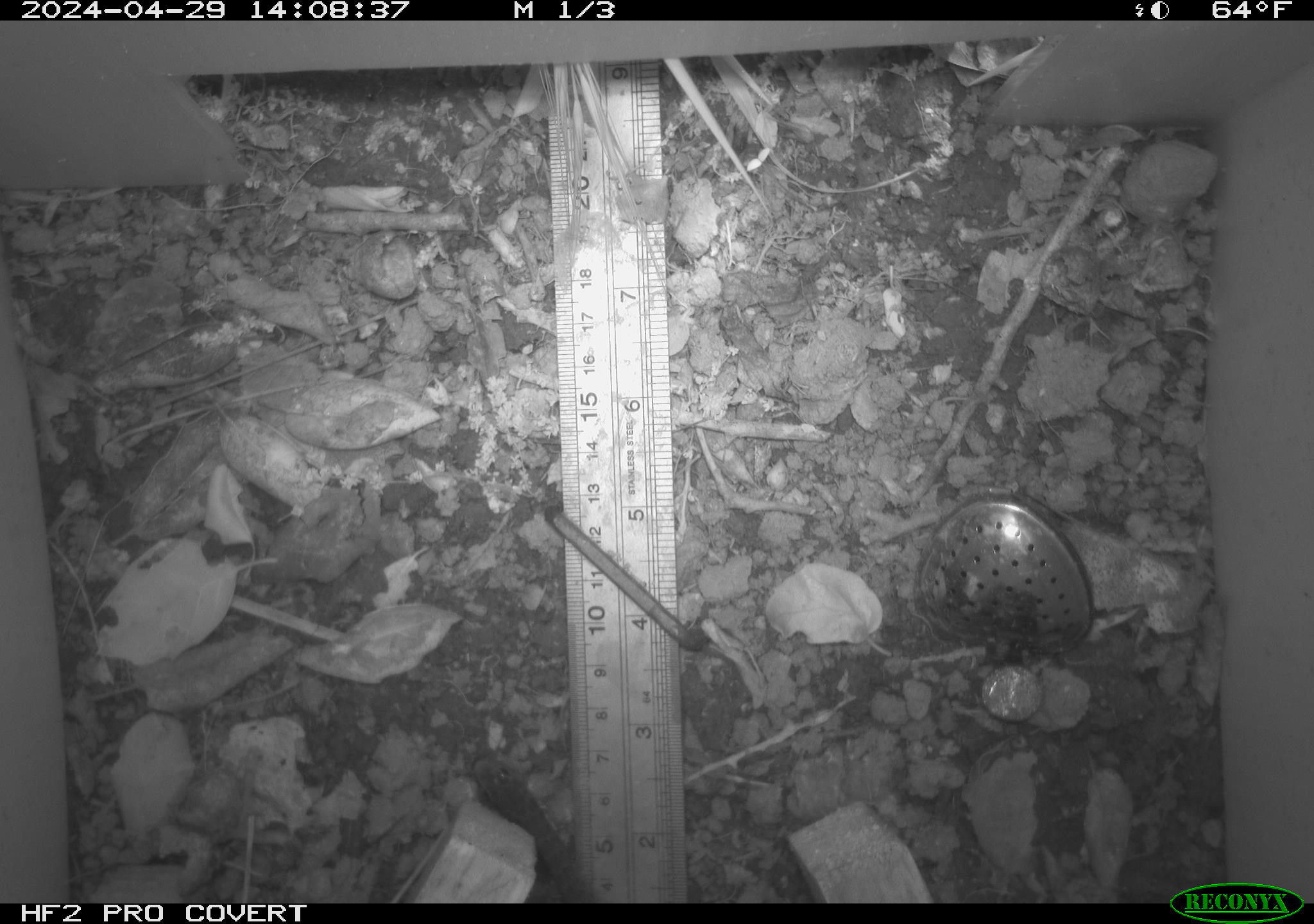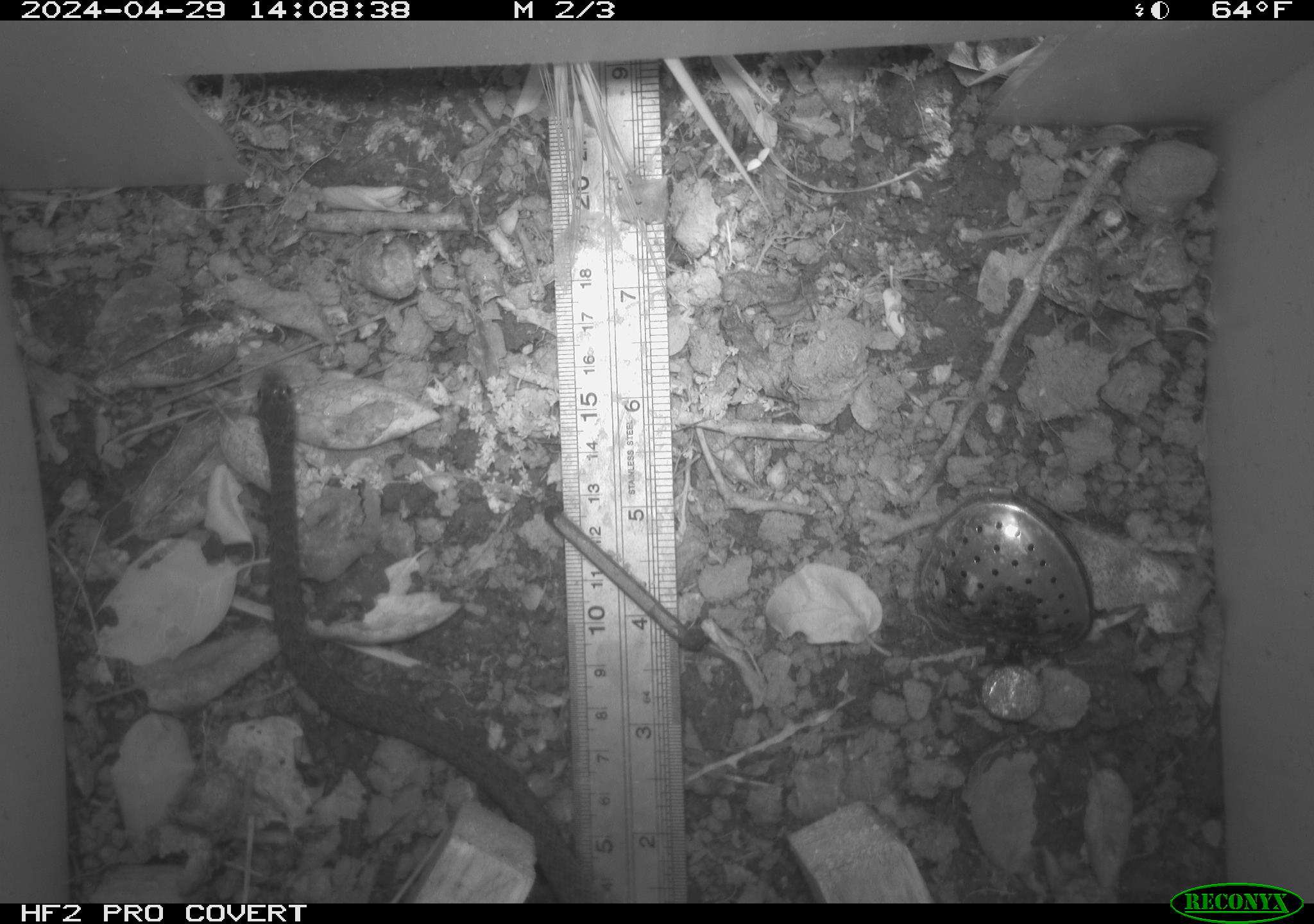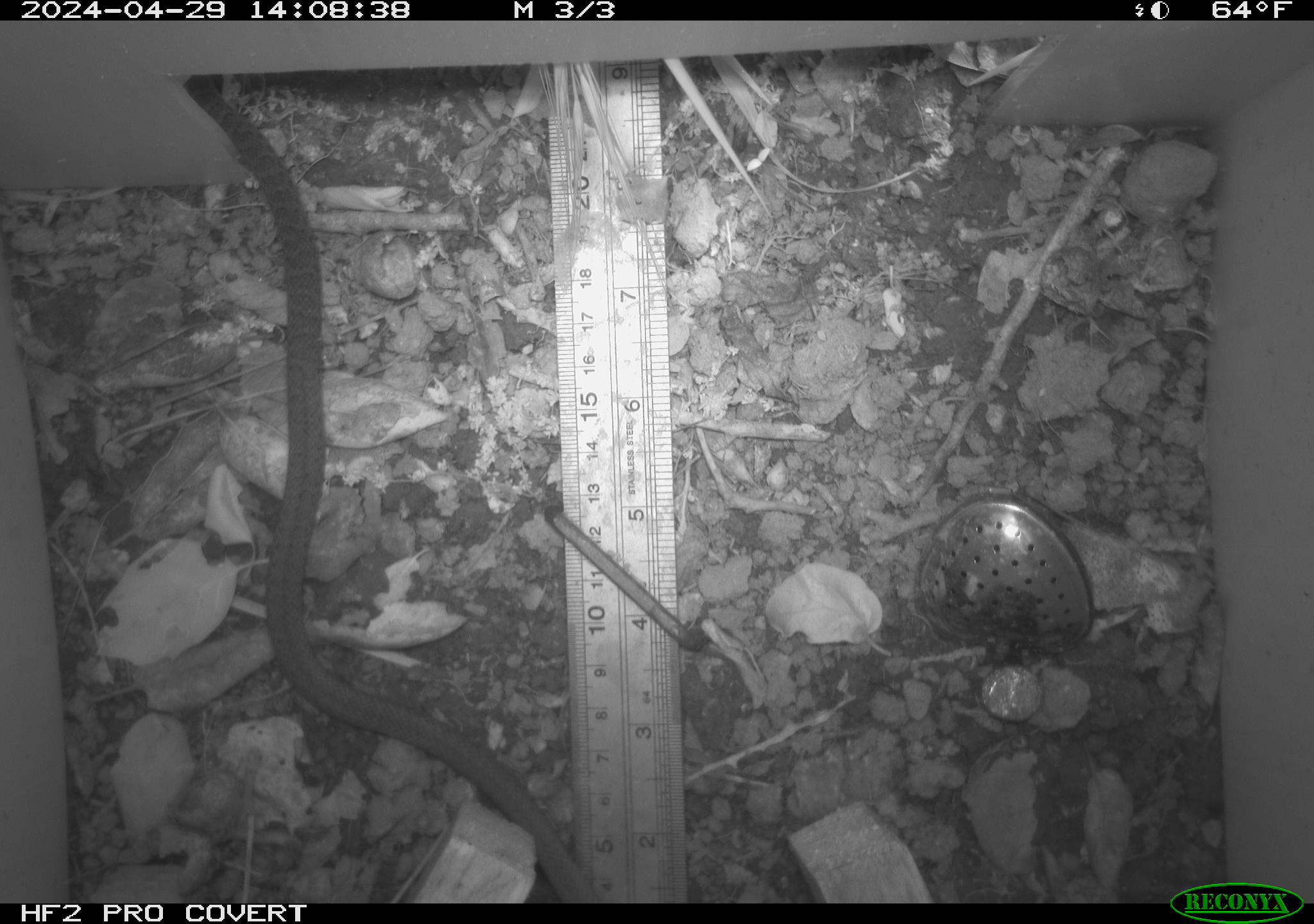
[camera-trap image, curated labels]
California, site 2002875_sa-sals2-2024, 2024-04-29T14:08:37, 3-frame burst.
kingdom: Animalia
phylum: Chordata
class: Reptilia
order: Squamata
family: Colubridae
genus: Coluber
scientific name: Coluber constrictor mormon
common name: western yellow-bellied racer